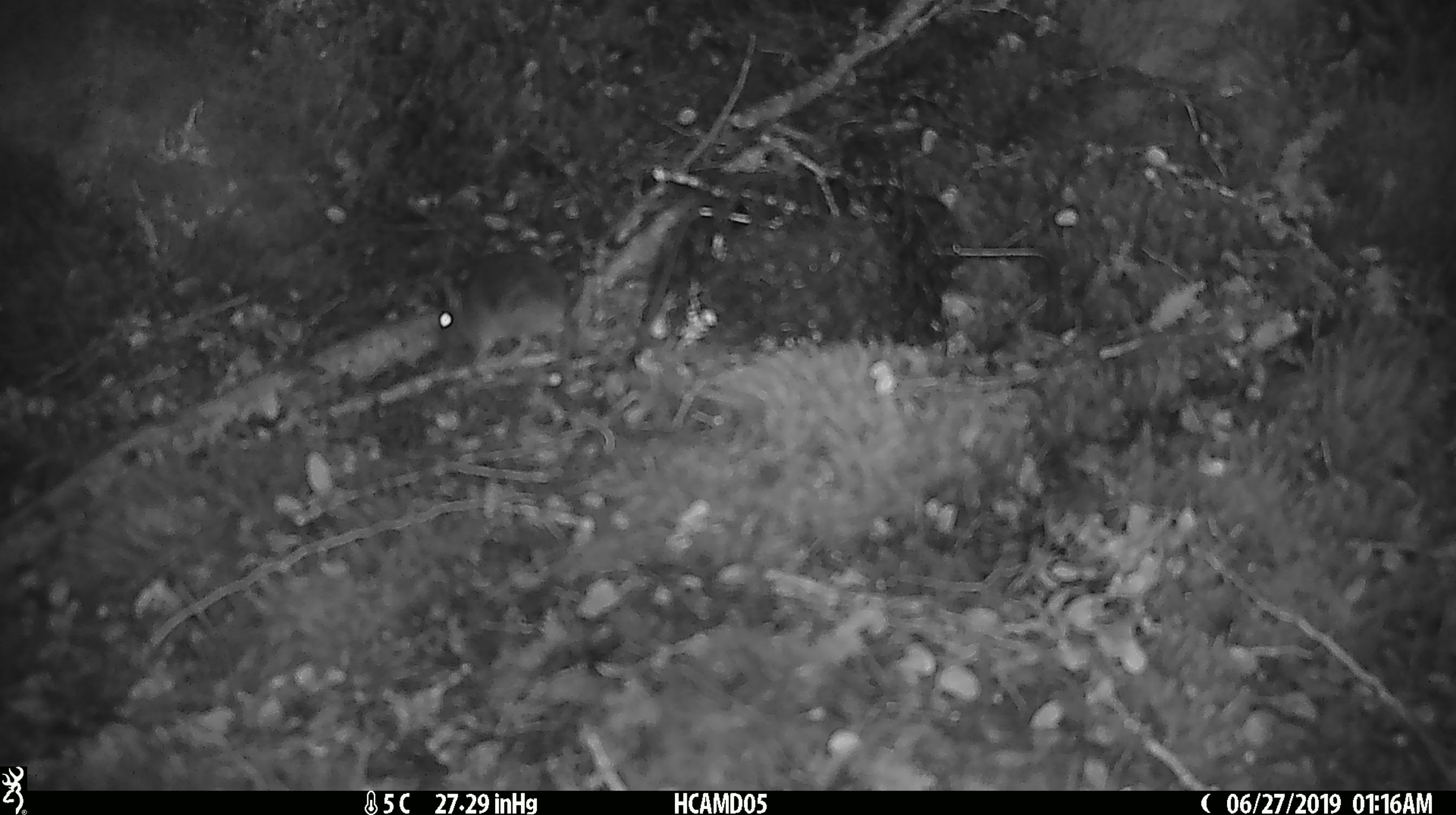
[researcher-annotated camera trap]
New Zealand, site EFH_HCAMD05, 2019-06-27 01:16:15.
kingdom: Animalia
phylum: Chordata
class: Mammalia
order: Rodentia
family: Muridae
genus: Mus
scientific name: Mus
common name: mouse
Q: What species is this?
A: Mouse (Mus).